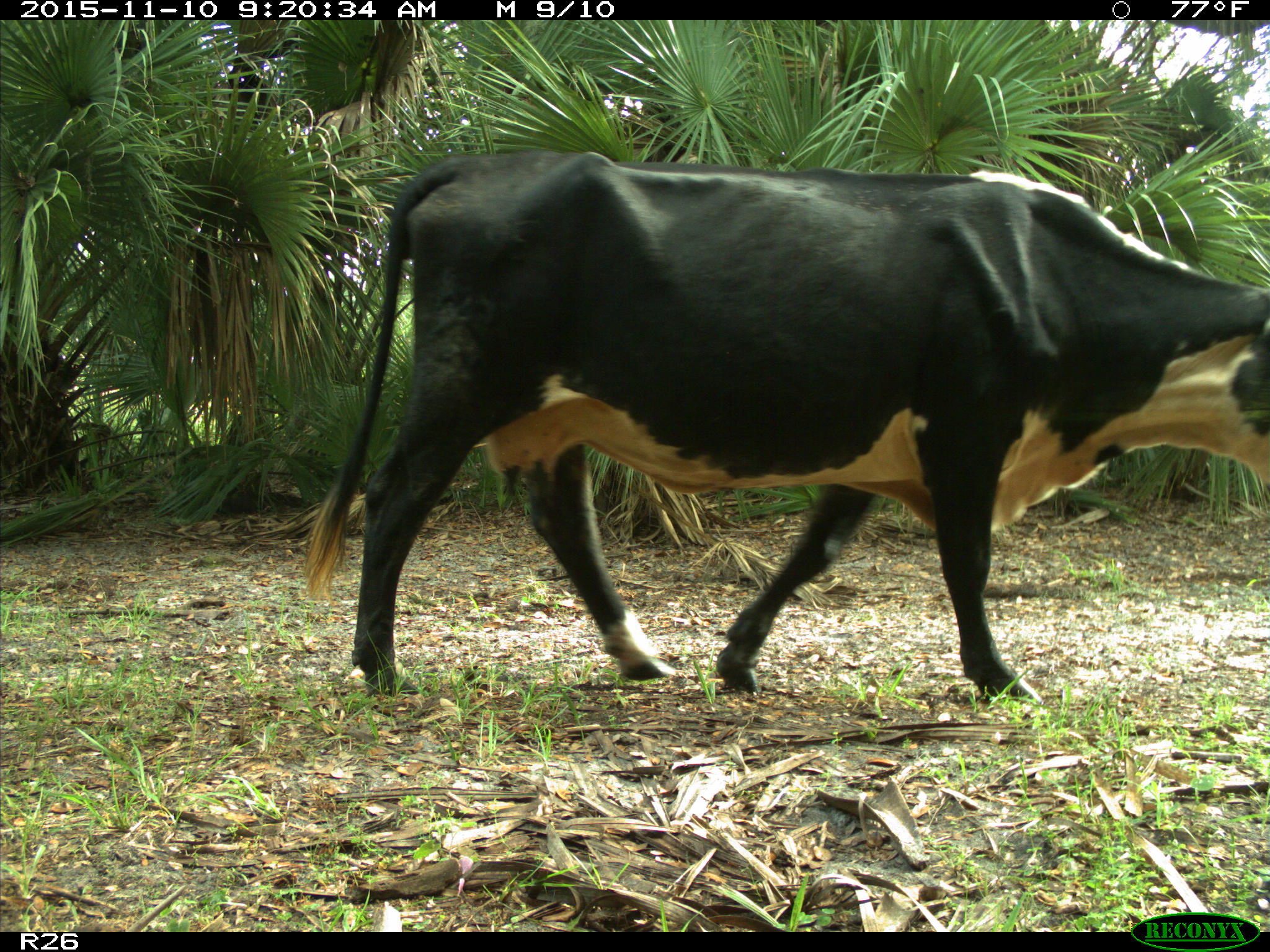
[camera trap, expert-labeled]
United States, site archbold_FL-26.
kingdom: Animalia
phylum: Chordata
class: Mammalia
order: Artiodactyla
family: Bovidae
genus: Bos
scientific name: Bos taurus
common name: domestic cow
Bos taurus (domestic cow).